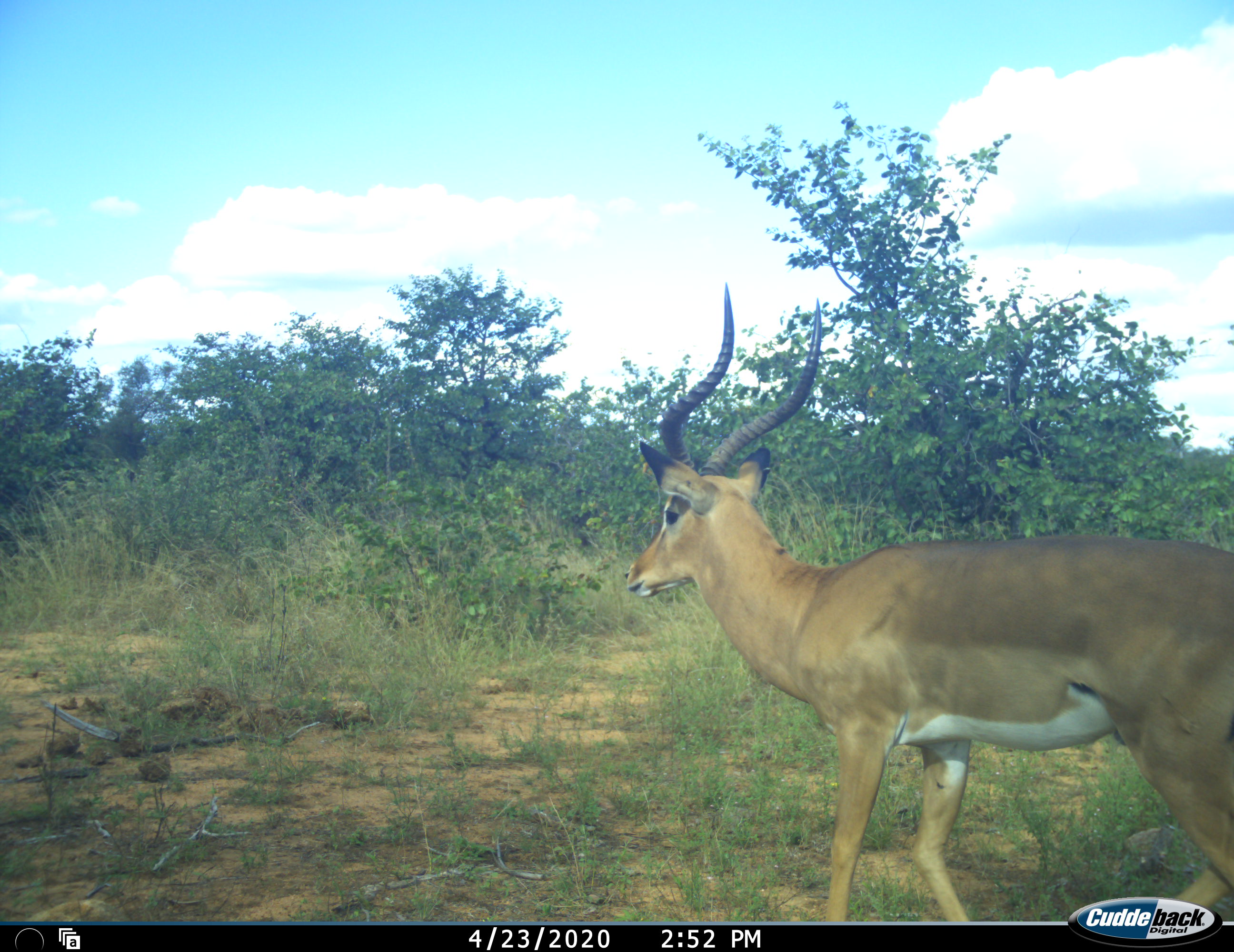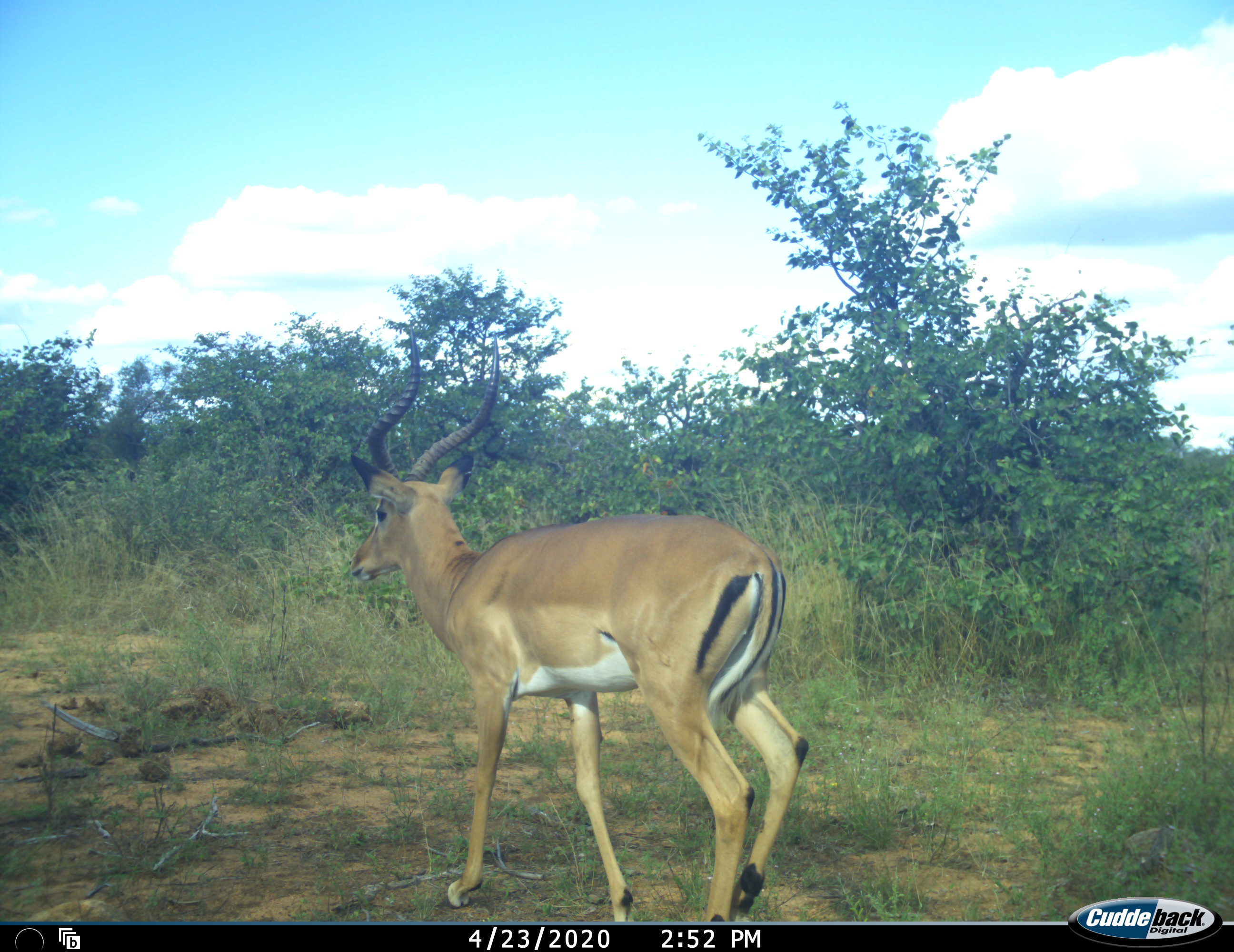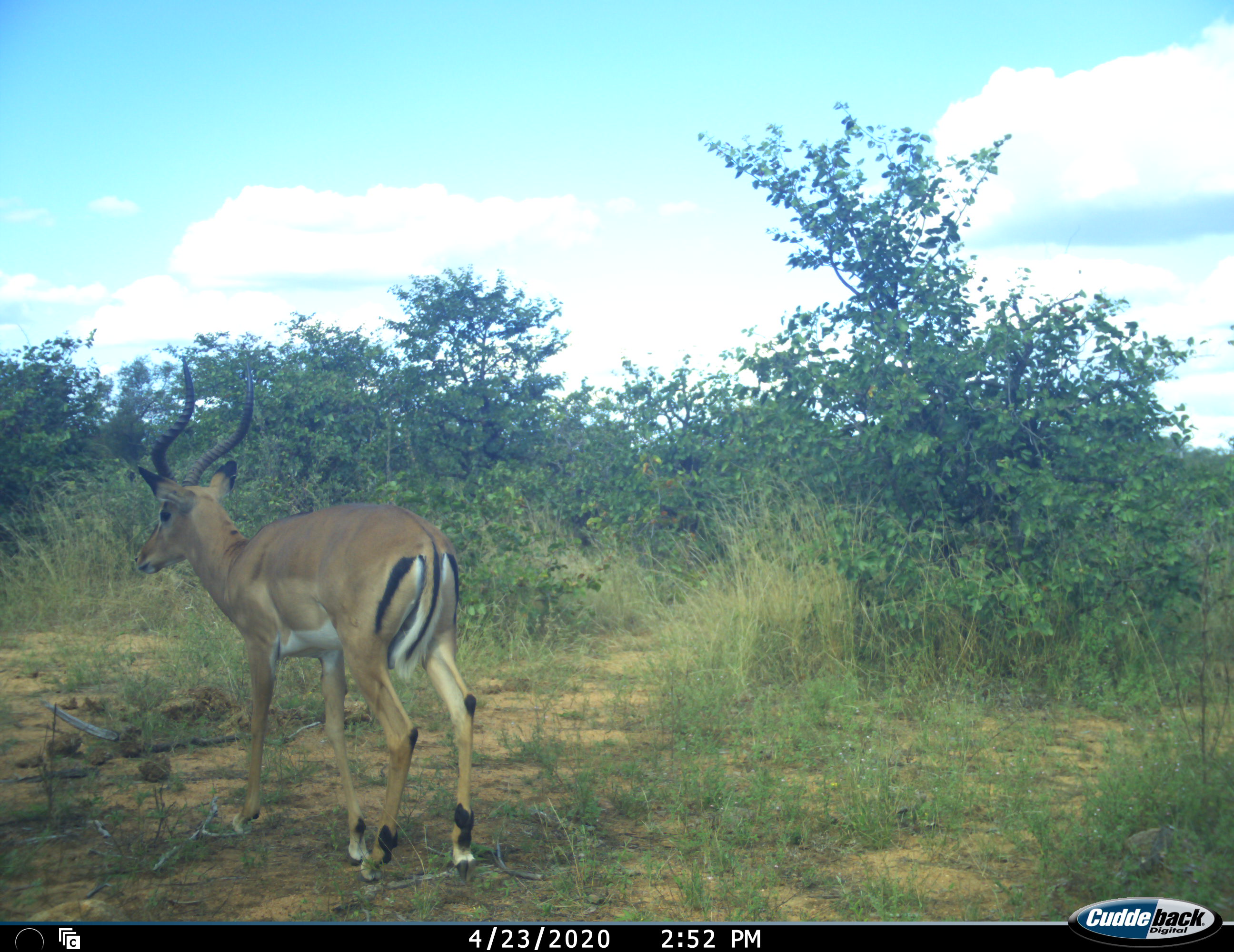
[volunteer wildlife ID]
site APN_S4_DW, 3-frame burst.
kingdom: Animalia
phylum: Chordata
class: Mammalia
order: Artiodactyla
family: Bovidae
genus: Aepyceros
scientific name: Aepyceros melampus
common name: impala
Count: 1.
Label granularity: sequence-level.